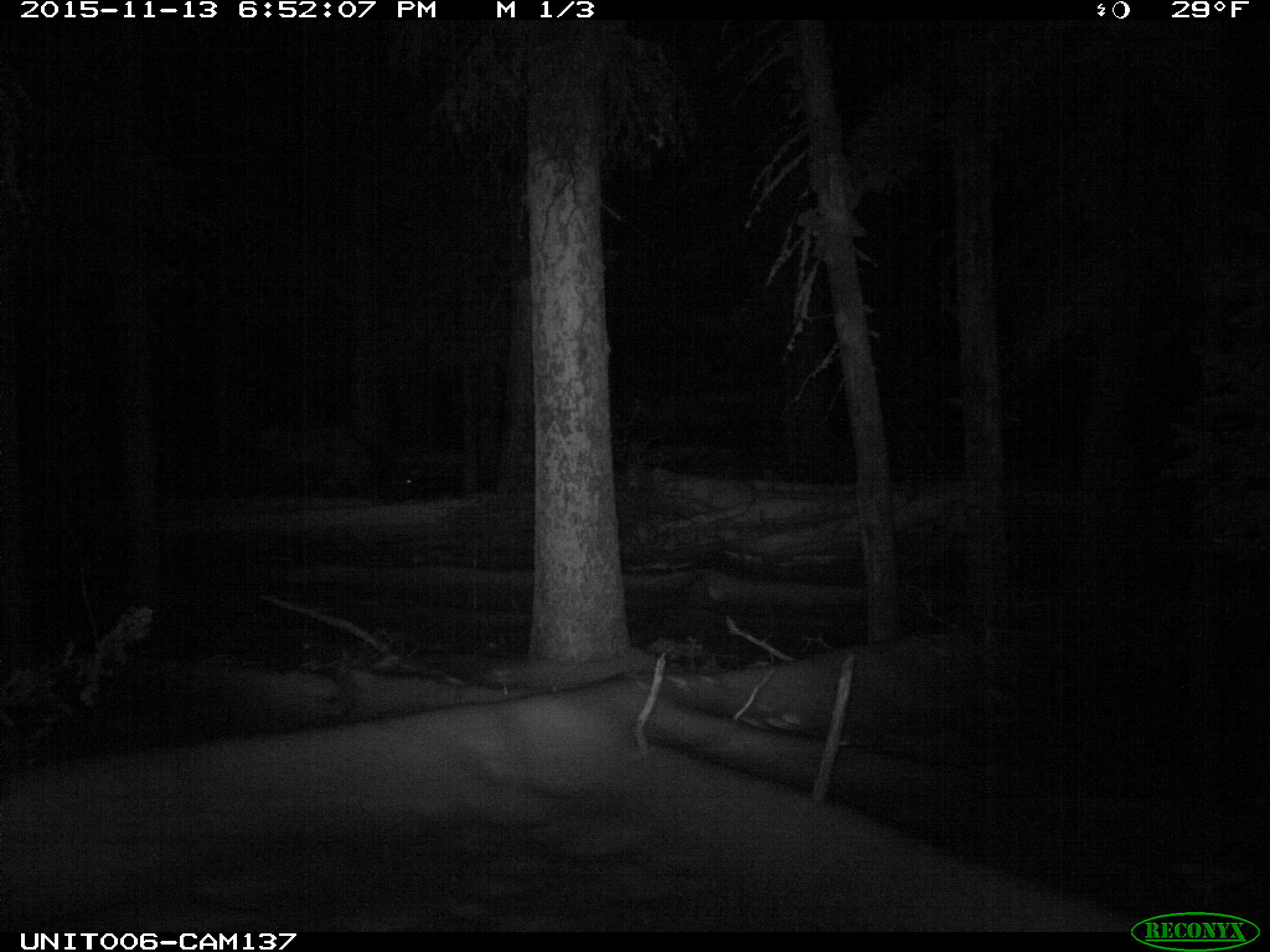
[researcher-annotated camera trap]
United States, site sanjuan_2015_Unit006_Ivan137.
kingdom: Animalia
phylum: Chordata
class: Mammalia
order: Artiodactyla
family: Cervidae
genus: Cervus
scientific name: Cervus elaphus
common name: red deer